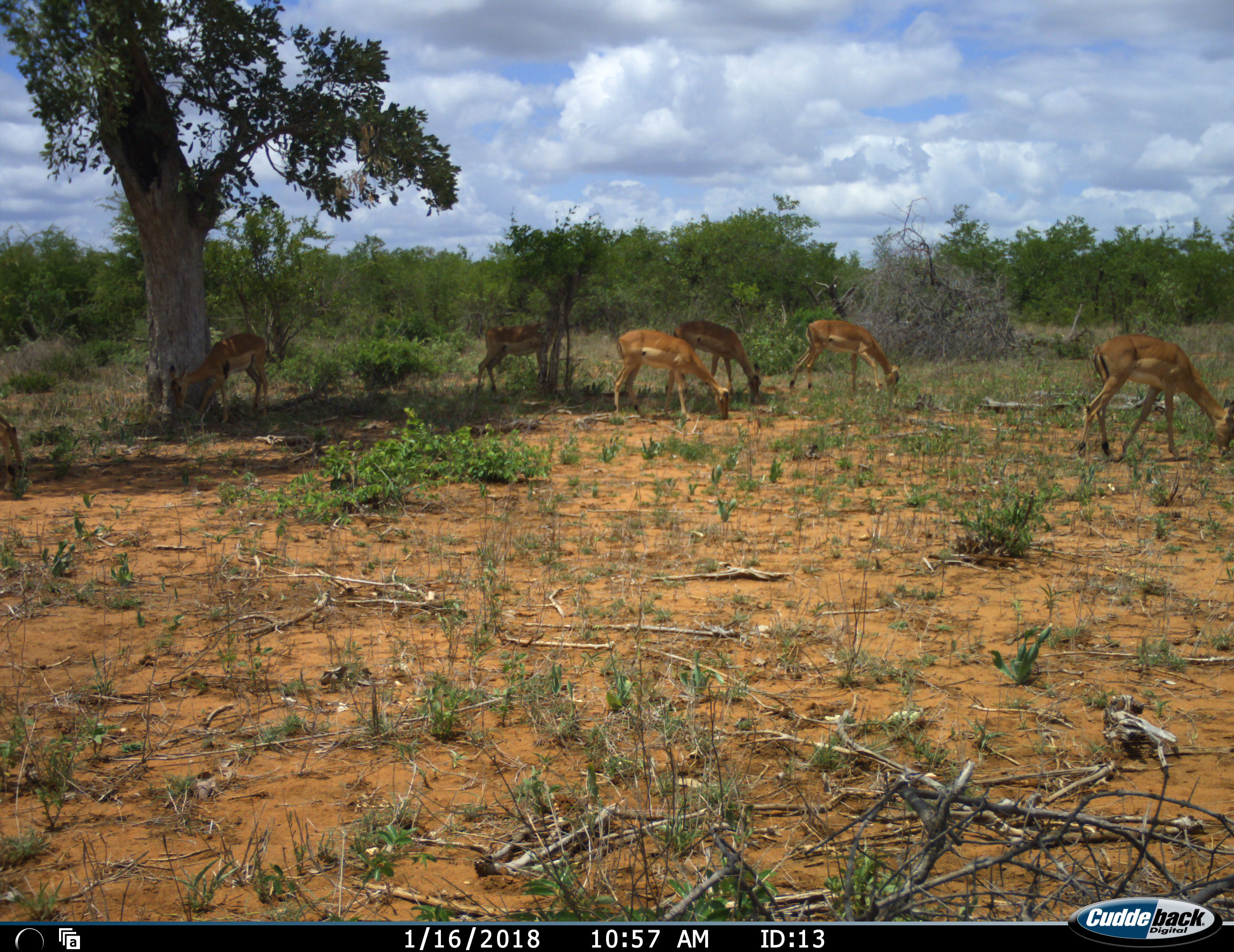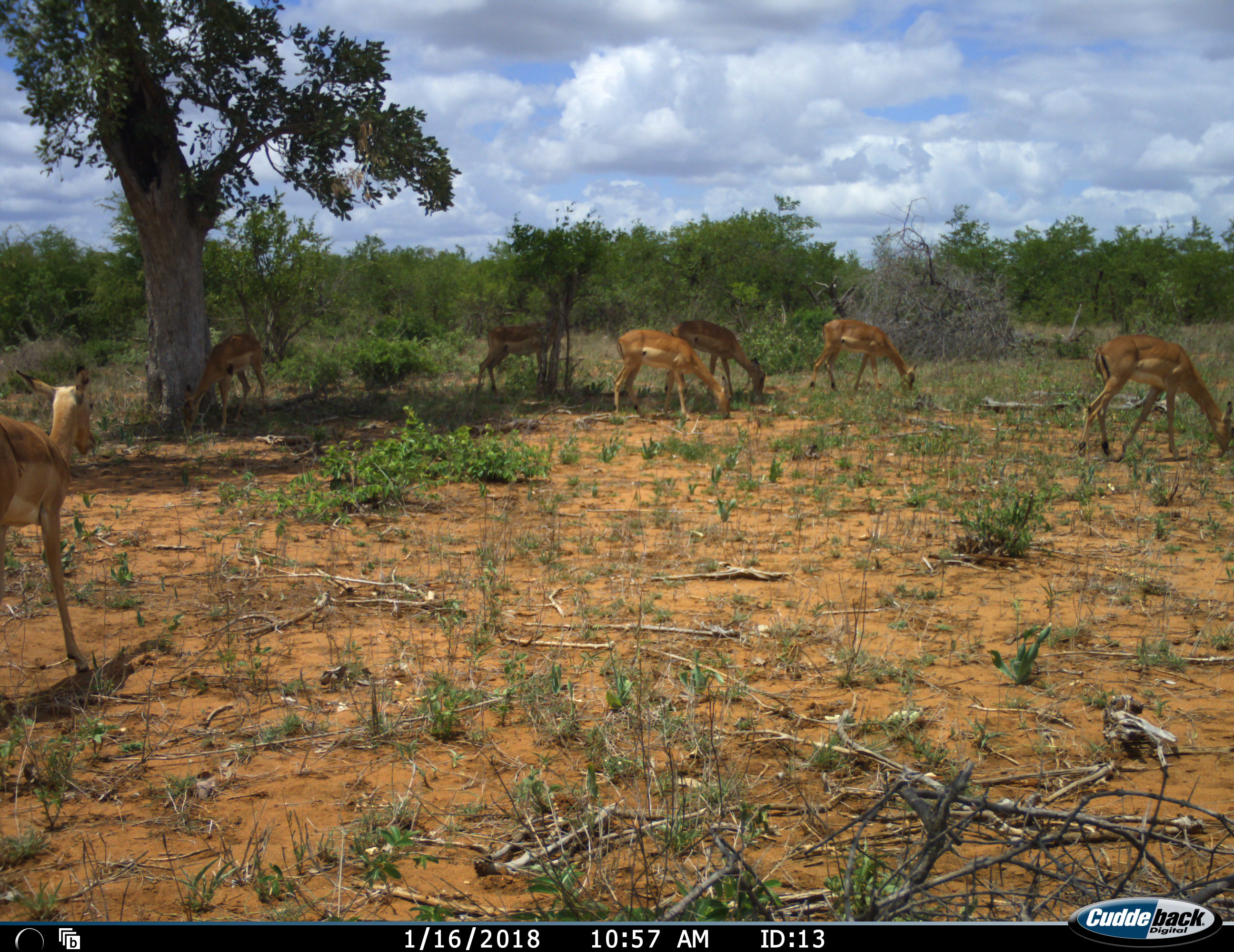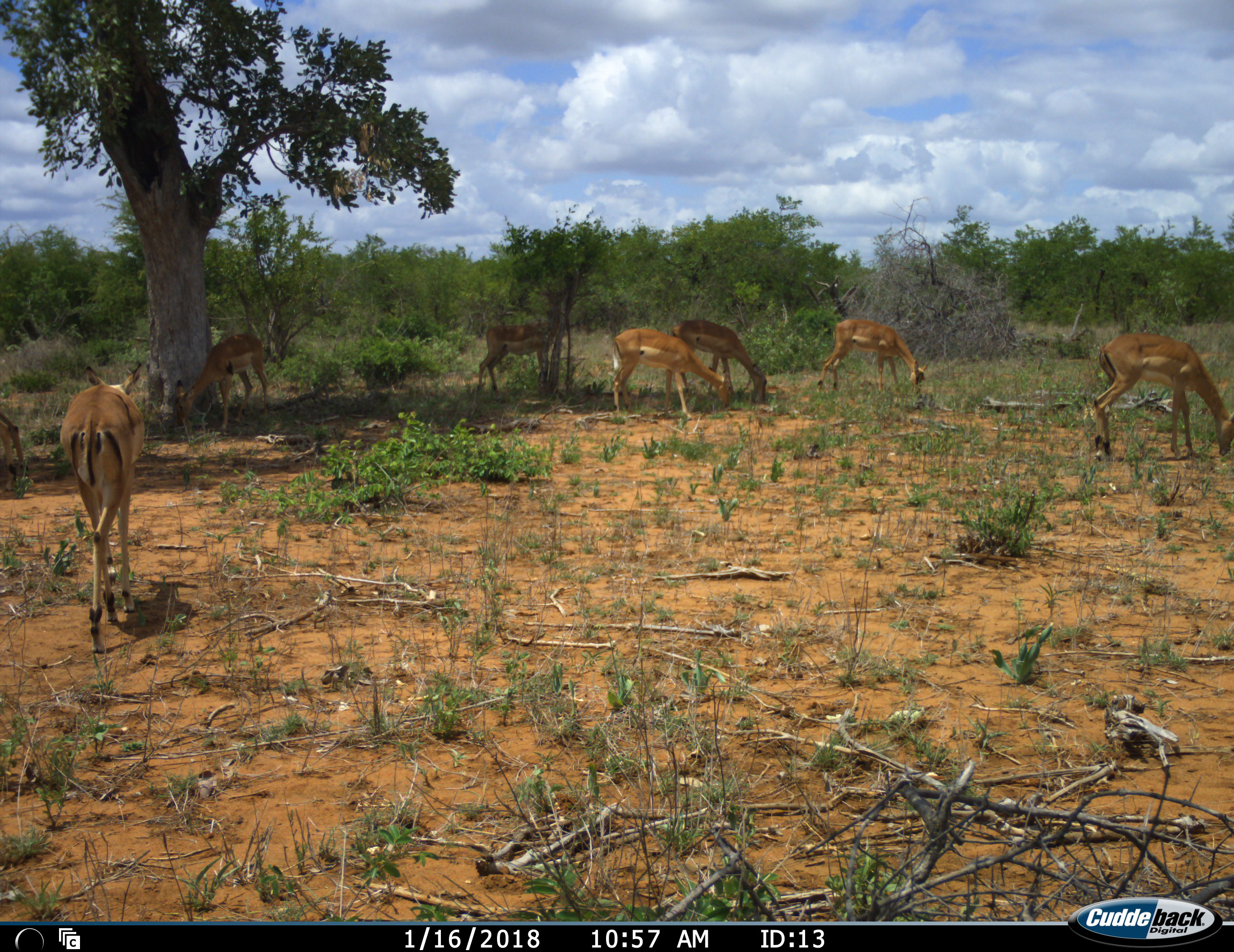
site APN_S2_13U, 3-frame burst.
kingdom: Animalia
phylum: Chordata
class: Mammalia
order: Artiodactyla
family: Bovidae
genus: Aepyceros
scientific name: Aepyceros melampus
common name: impala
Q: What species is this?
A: Impala (Aepyceros melampus).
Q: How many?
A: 7.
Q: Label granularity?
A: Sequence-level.